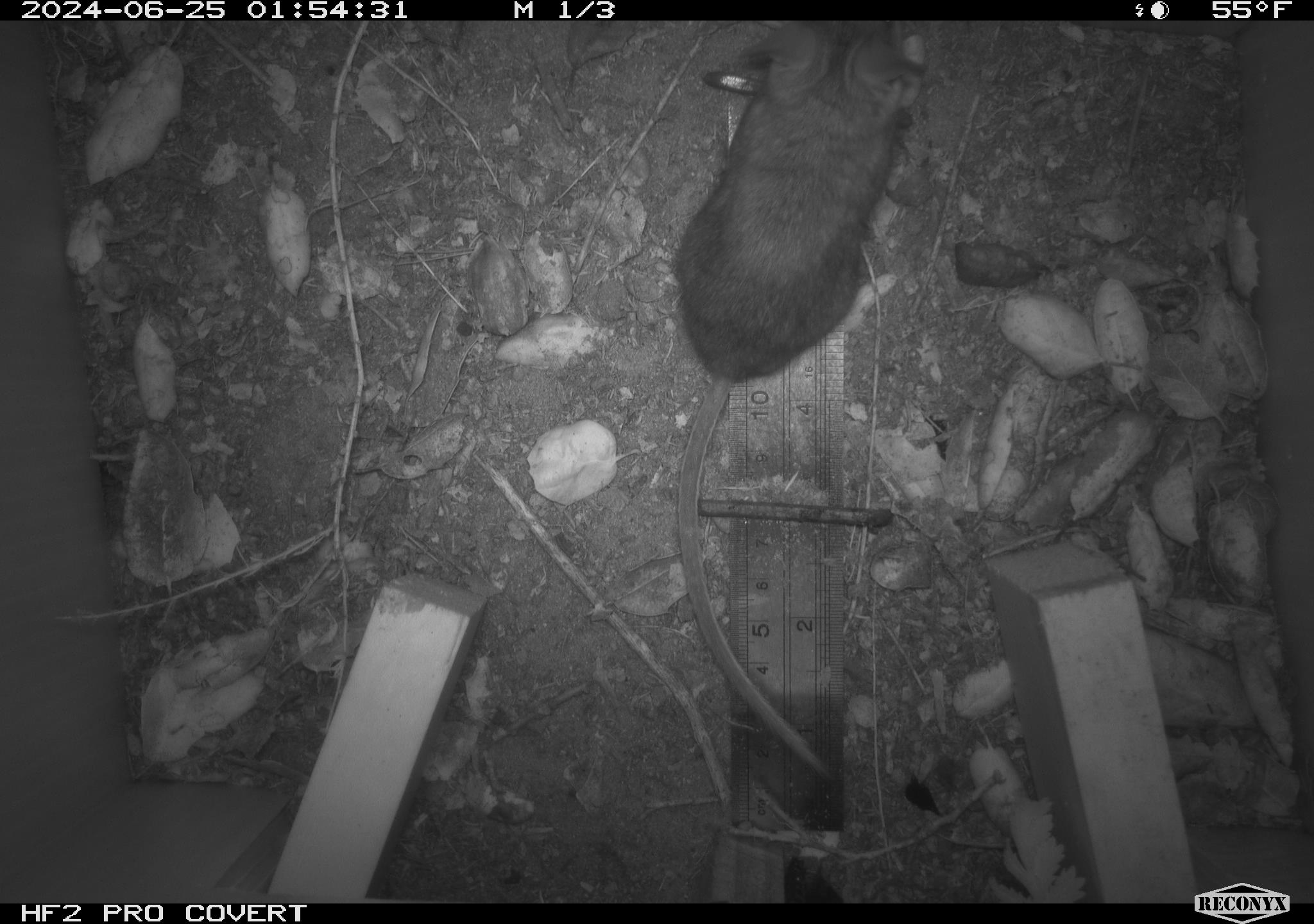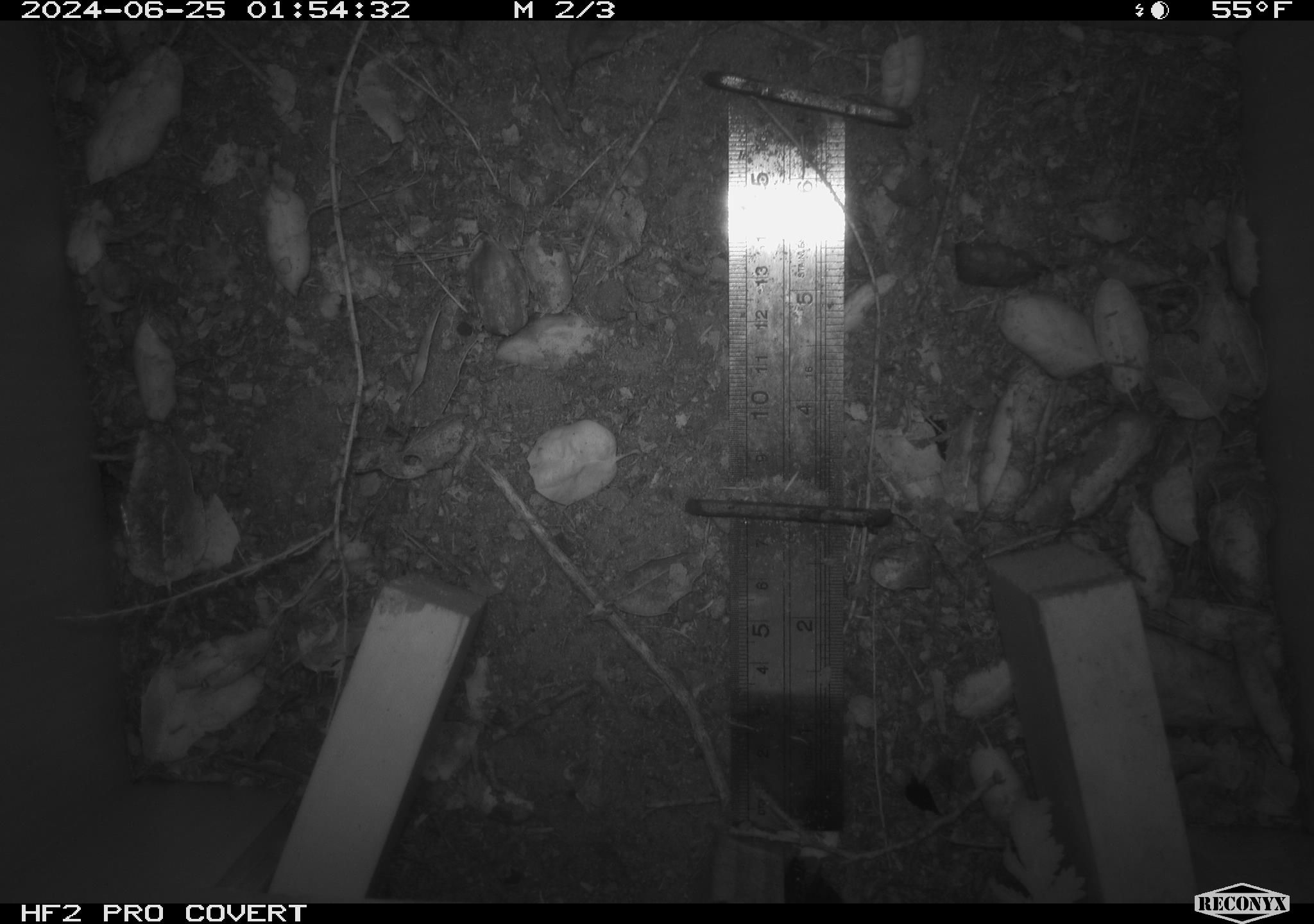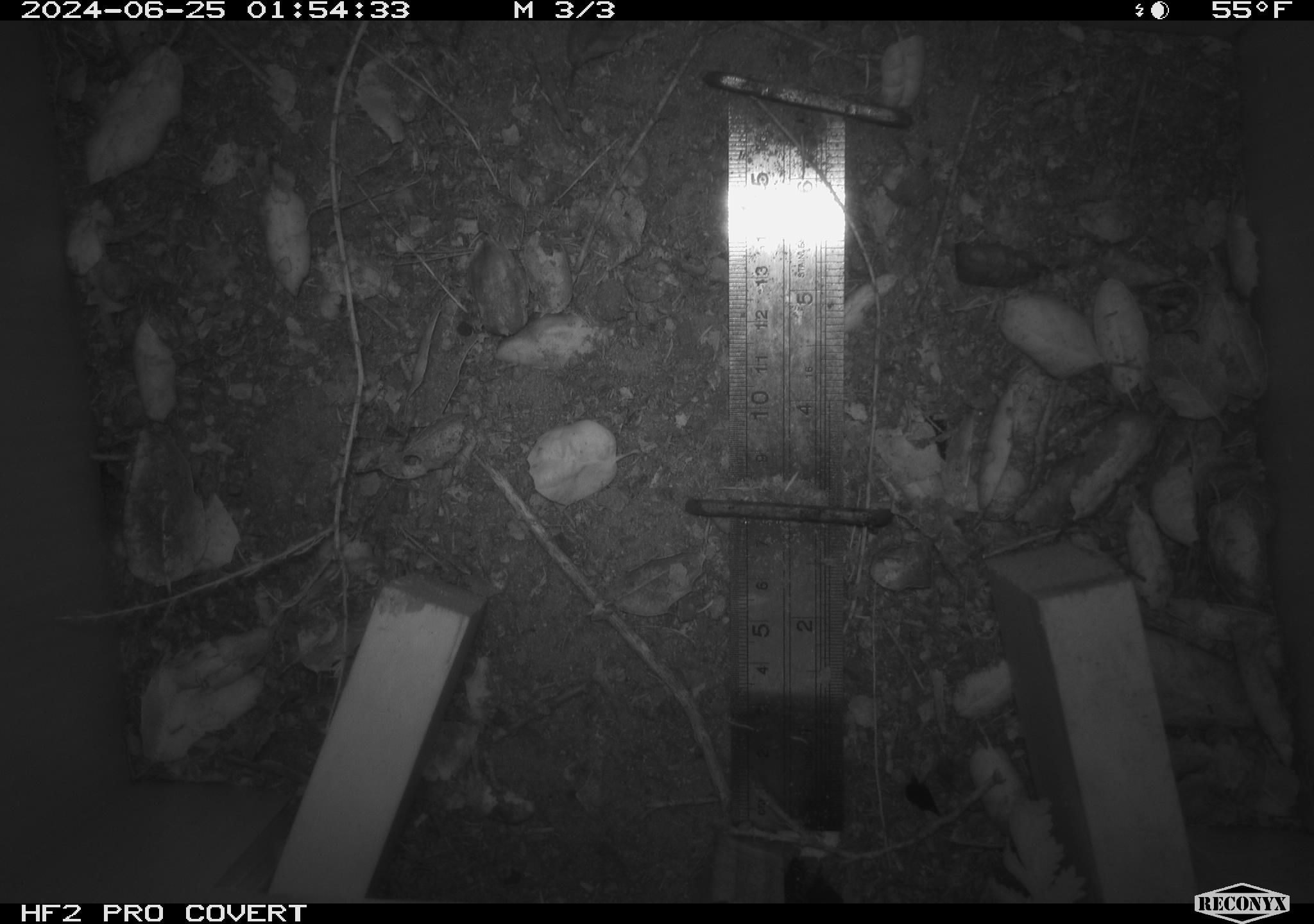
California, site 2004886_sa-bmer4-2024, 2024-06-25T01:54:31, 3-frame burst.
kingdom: Animalia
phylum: Chordata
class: Mammalia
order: Rodentia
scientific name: Rodentia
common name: mouse species